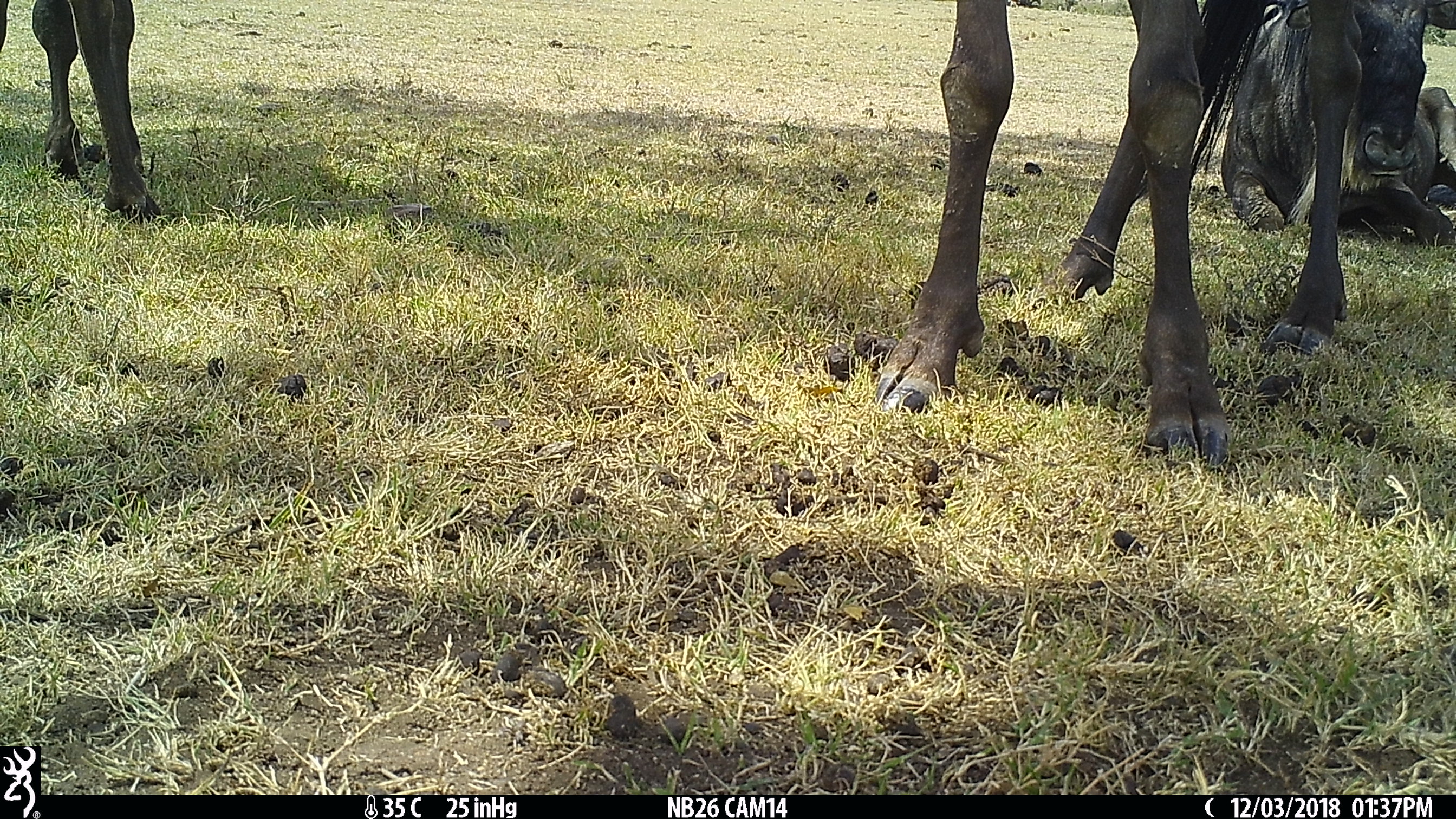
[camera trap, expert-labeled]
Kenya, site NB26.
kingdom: Animalia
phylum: Chordata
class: Mammalia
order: Artiodactyla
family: Bovidae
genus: Connochaetes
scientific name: Connochaetes taurinus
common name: blue wildebeest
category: wildebeest